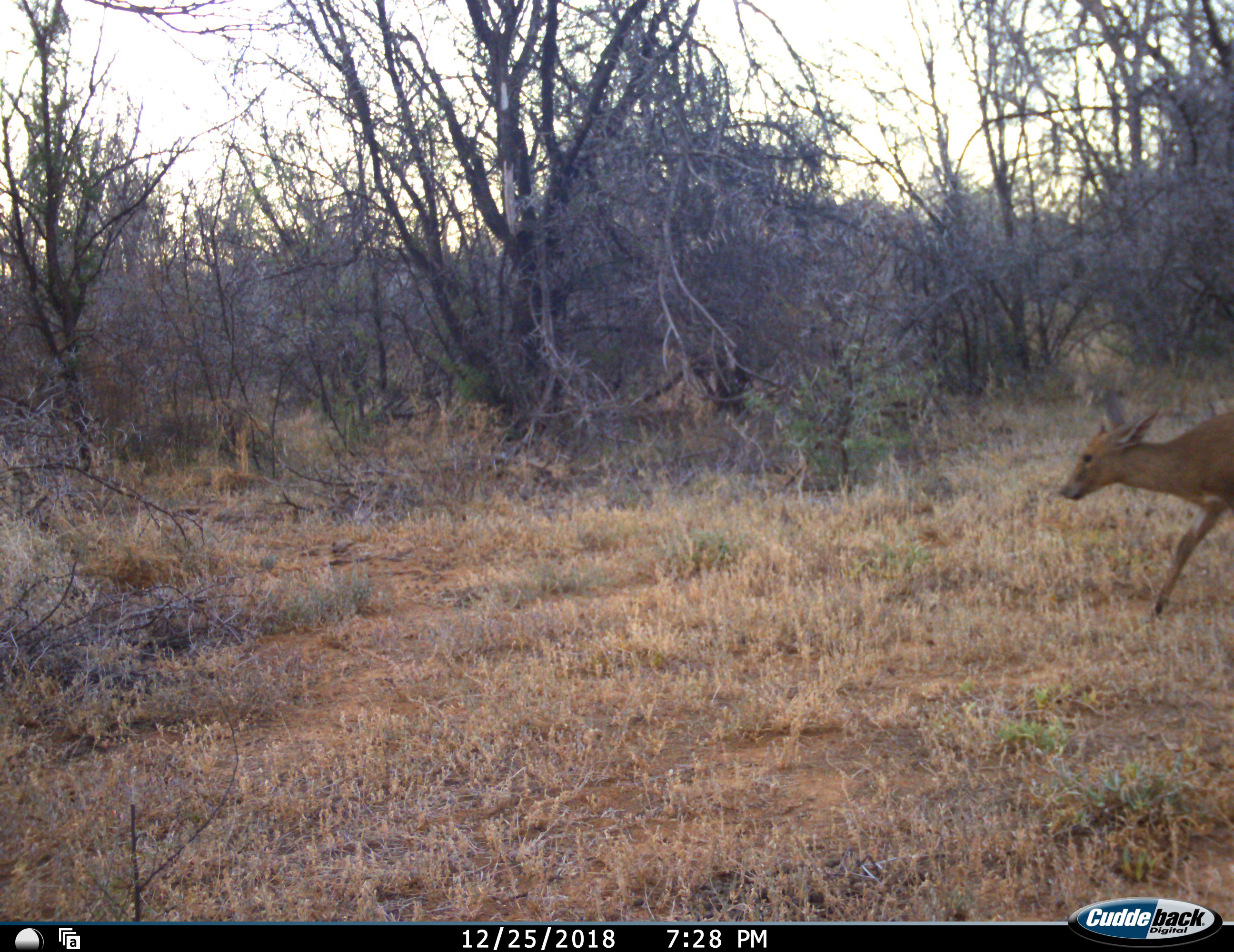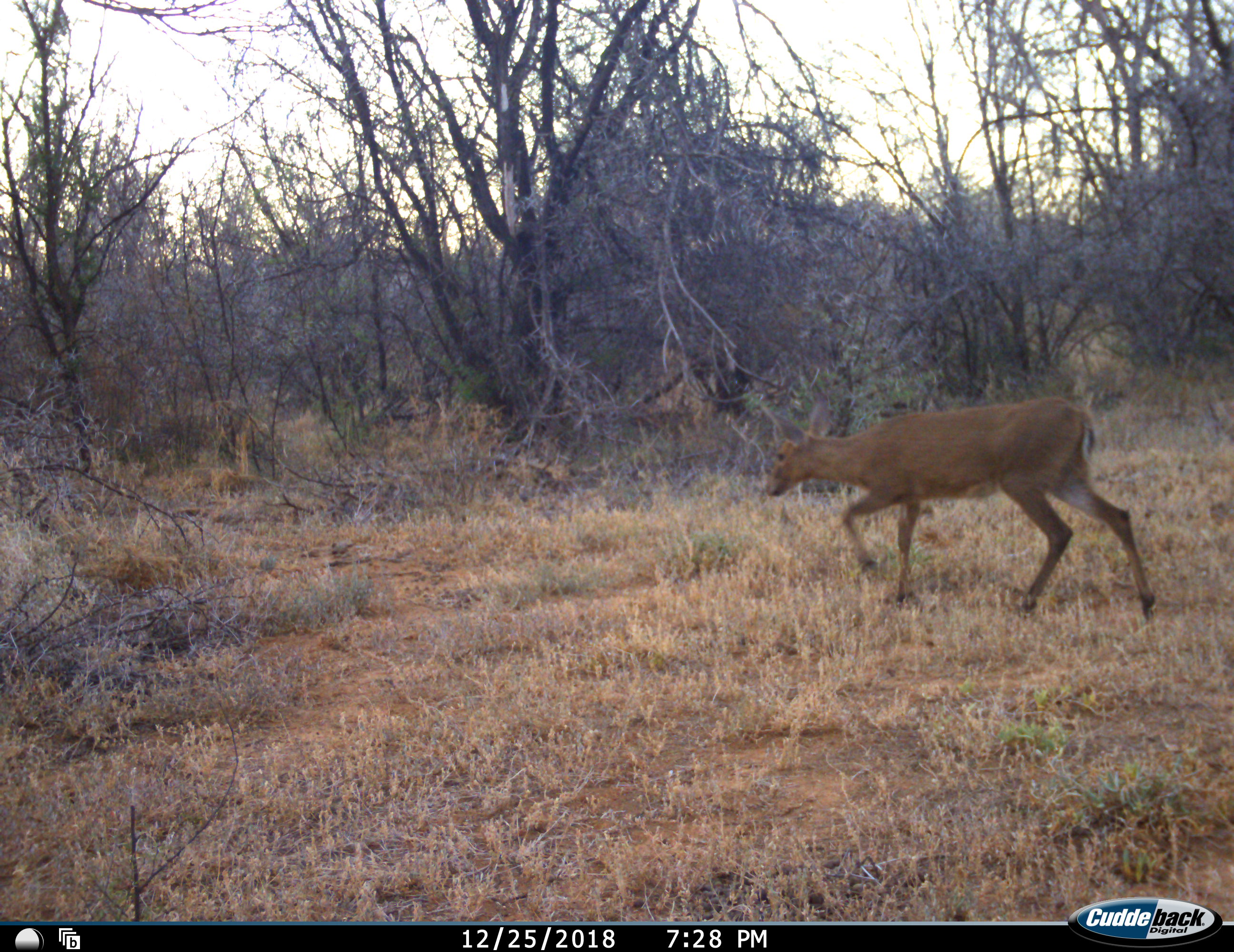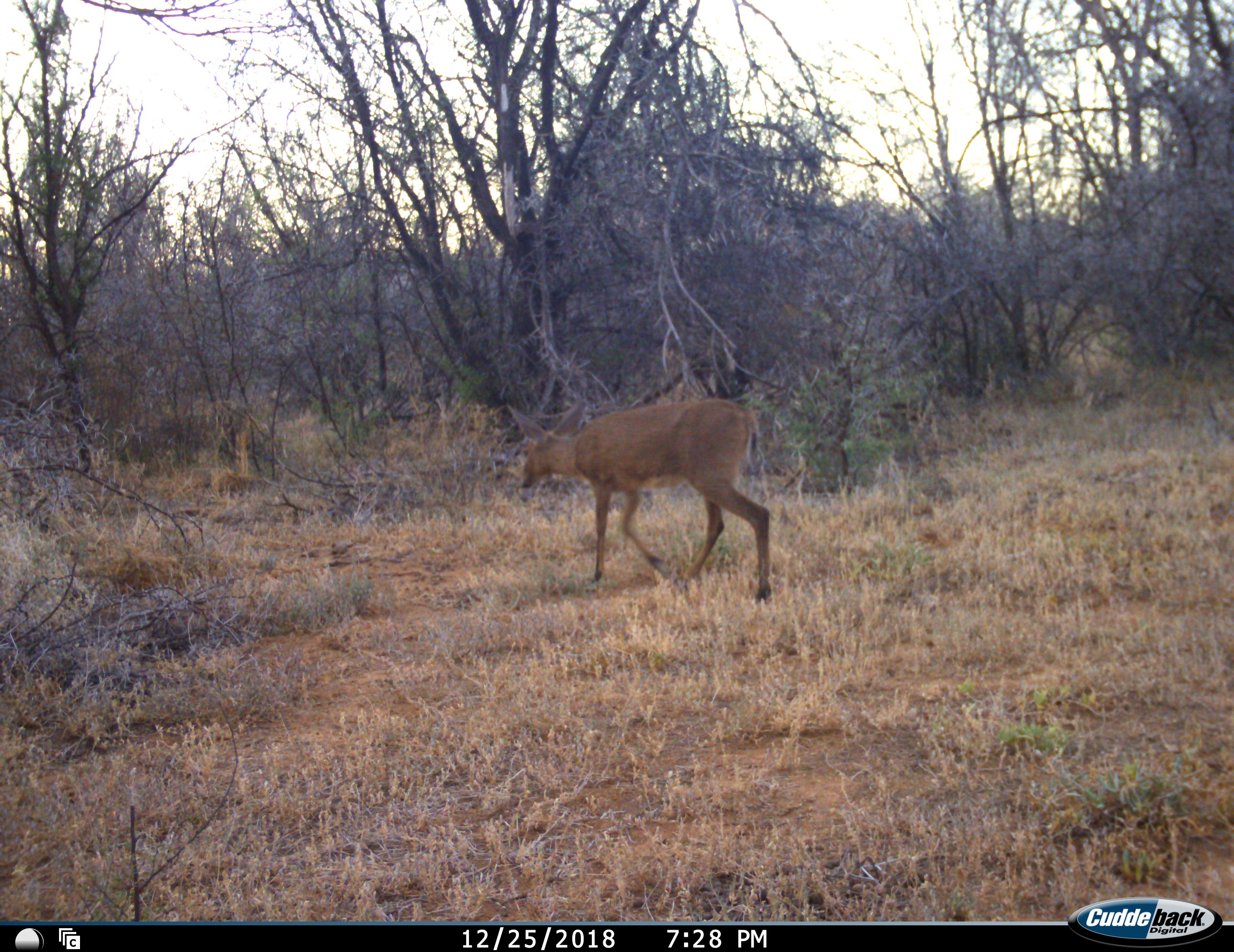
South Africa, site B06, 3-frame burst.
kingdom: Animalia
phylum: Chordata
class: Mammalia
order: Artiodactyla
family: Bovidae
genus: Sylvicapra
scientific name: Sylvicapra grimmia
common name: common grey duiker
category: duikercommongrey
Duikercommongrey (common grey duiker) (Sylvicapra grimmia), count 1. Behavior (volunteer vote fractions): standing 0%, resting 0%, moving 100%, interacting 0%. Young present (vote fraction): 0%. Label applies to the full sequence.